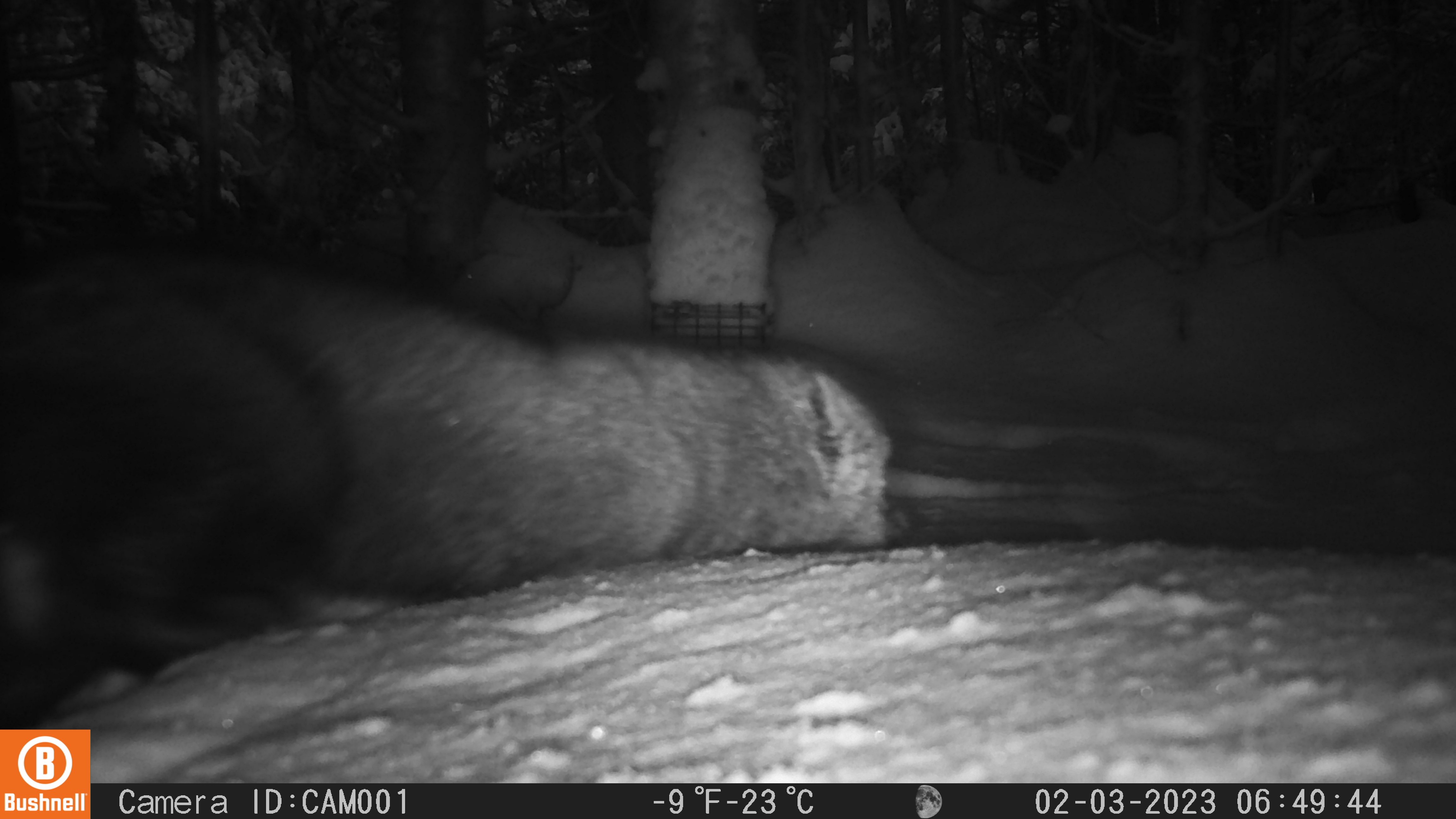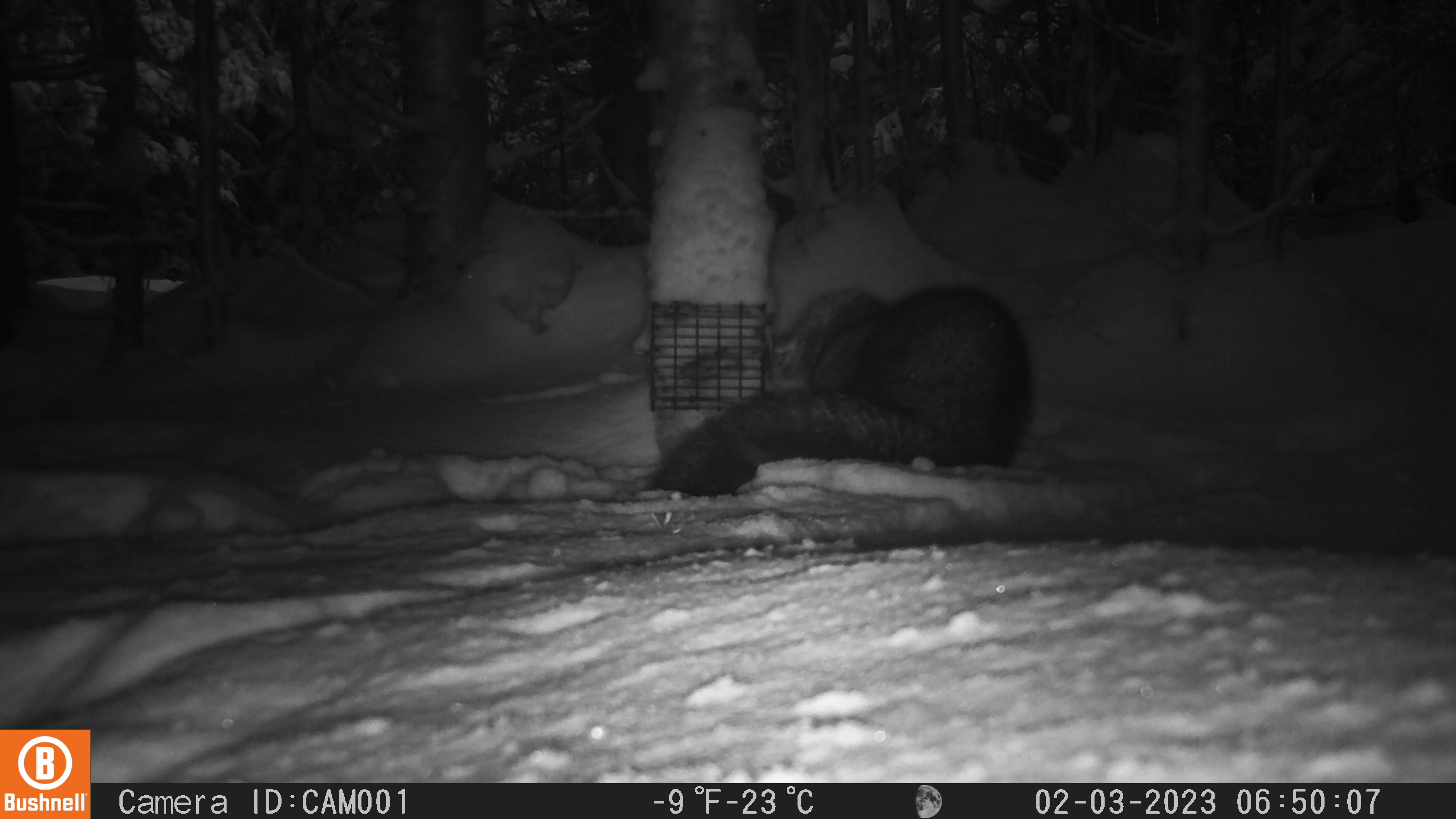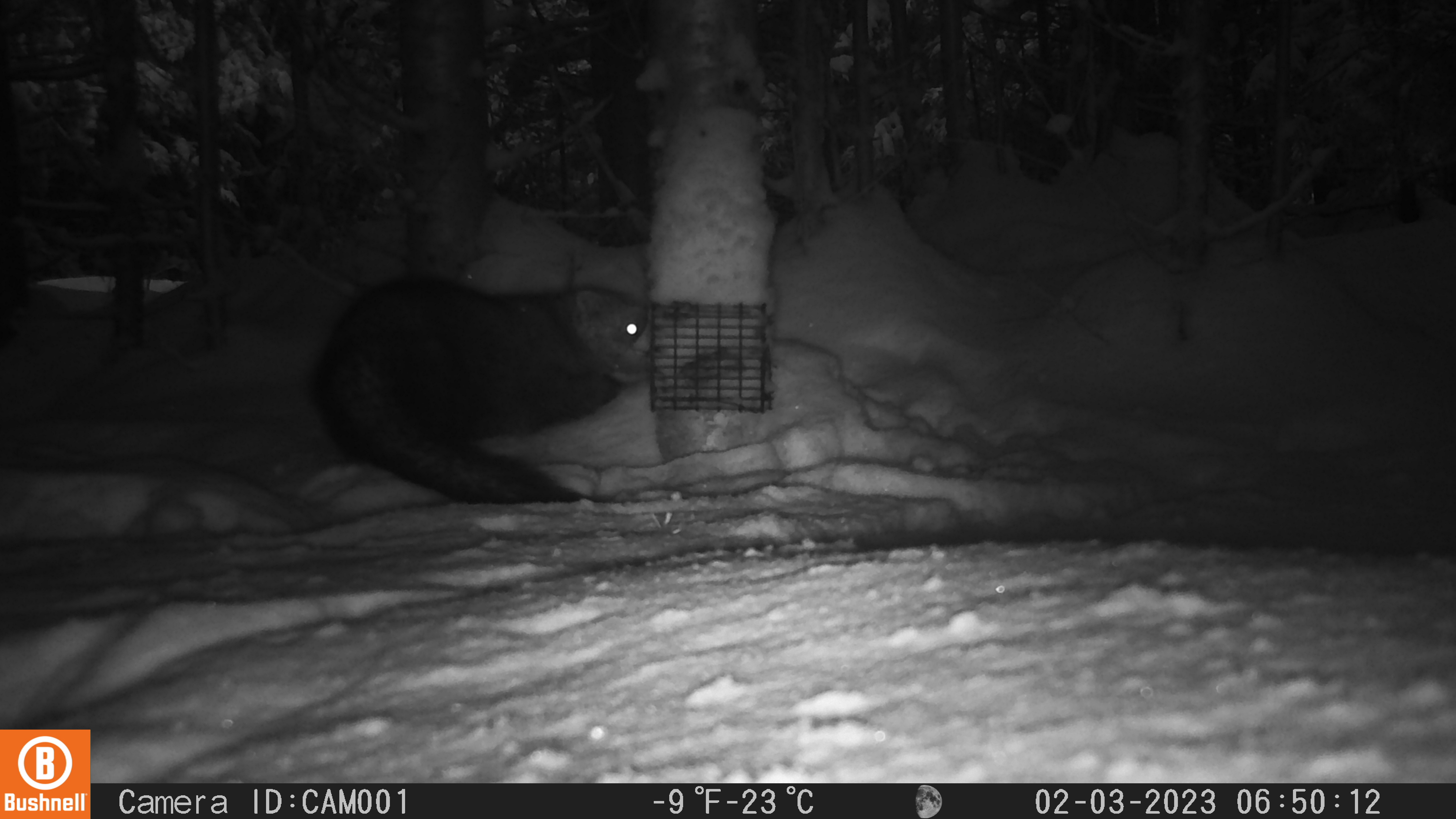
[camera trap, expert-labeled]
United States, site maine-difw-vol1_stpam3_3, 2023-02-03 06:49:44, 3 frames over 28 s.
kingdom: Animalia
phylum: Chordata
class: Mammalia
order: Carnivora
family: Mustelidae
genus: Pekania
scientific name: Pekania pennanti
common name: fisher